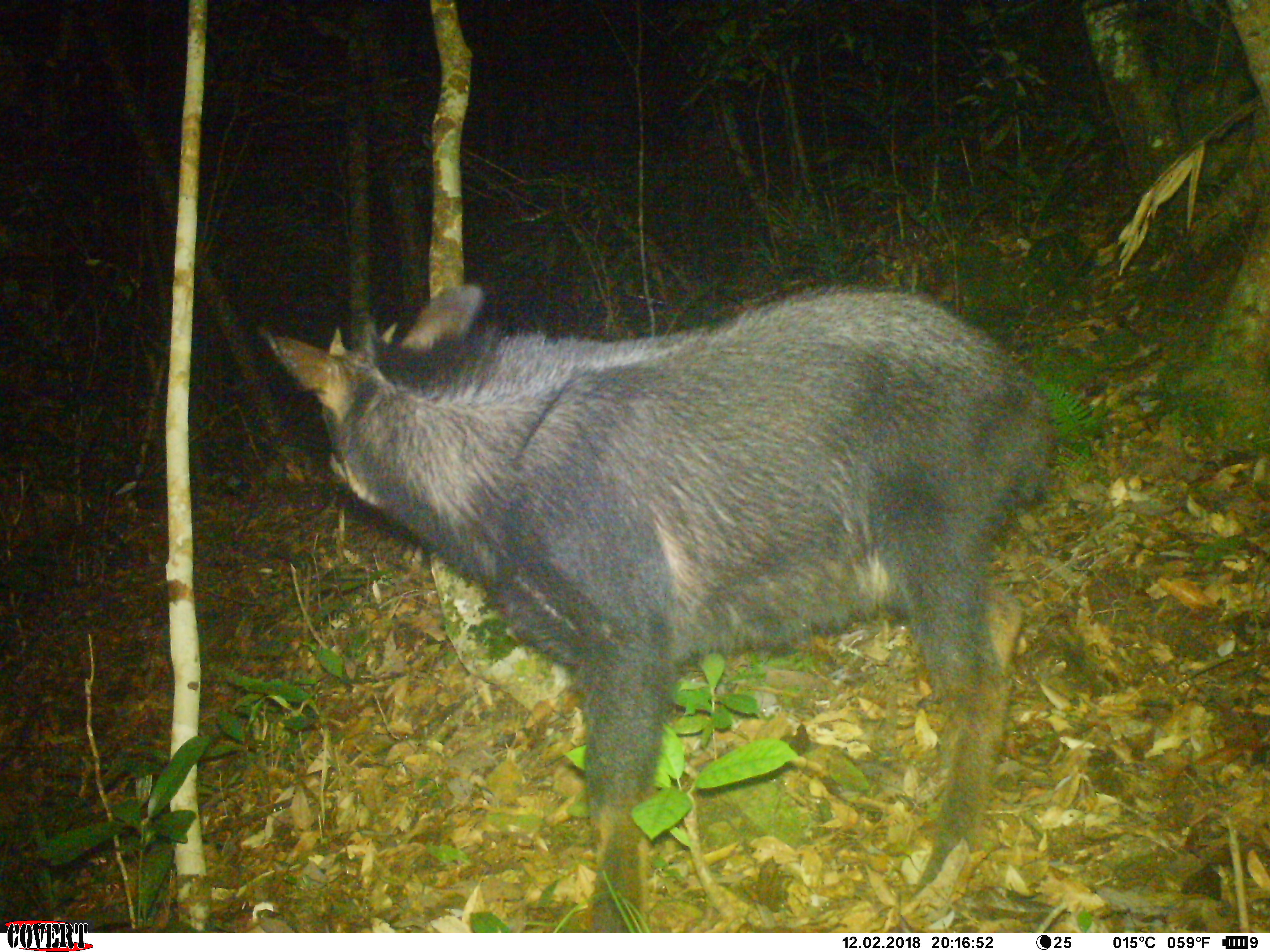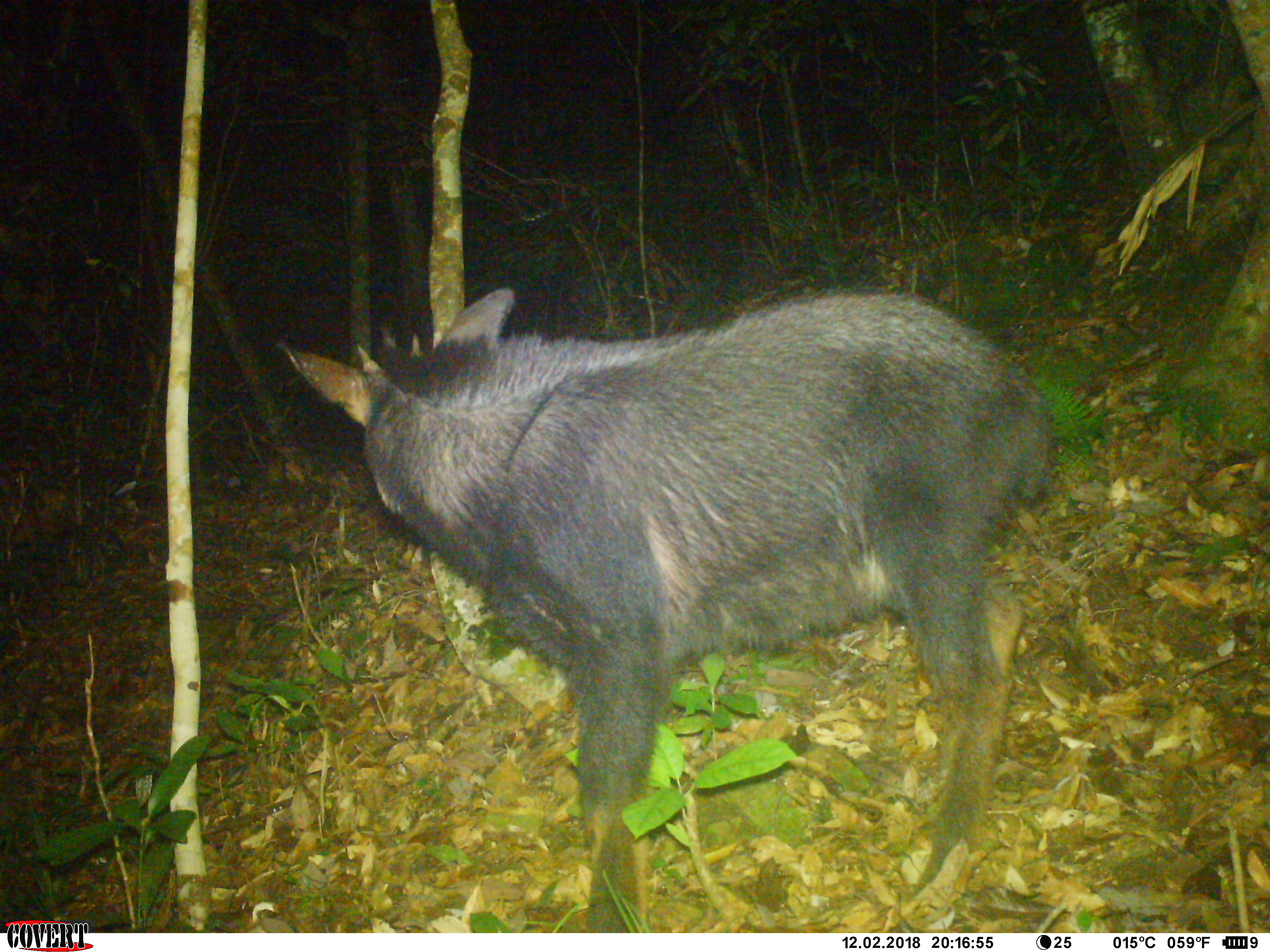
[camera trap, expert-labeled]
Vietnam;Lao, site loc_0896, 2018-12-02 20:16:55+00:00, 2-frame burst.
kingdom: Animalia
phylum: Chordata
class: Mammalia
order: Artiodactyla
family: Bovidae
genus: Capricornis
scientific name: Capricornis sumatraensis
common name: chinese serow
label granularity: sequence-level